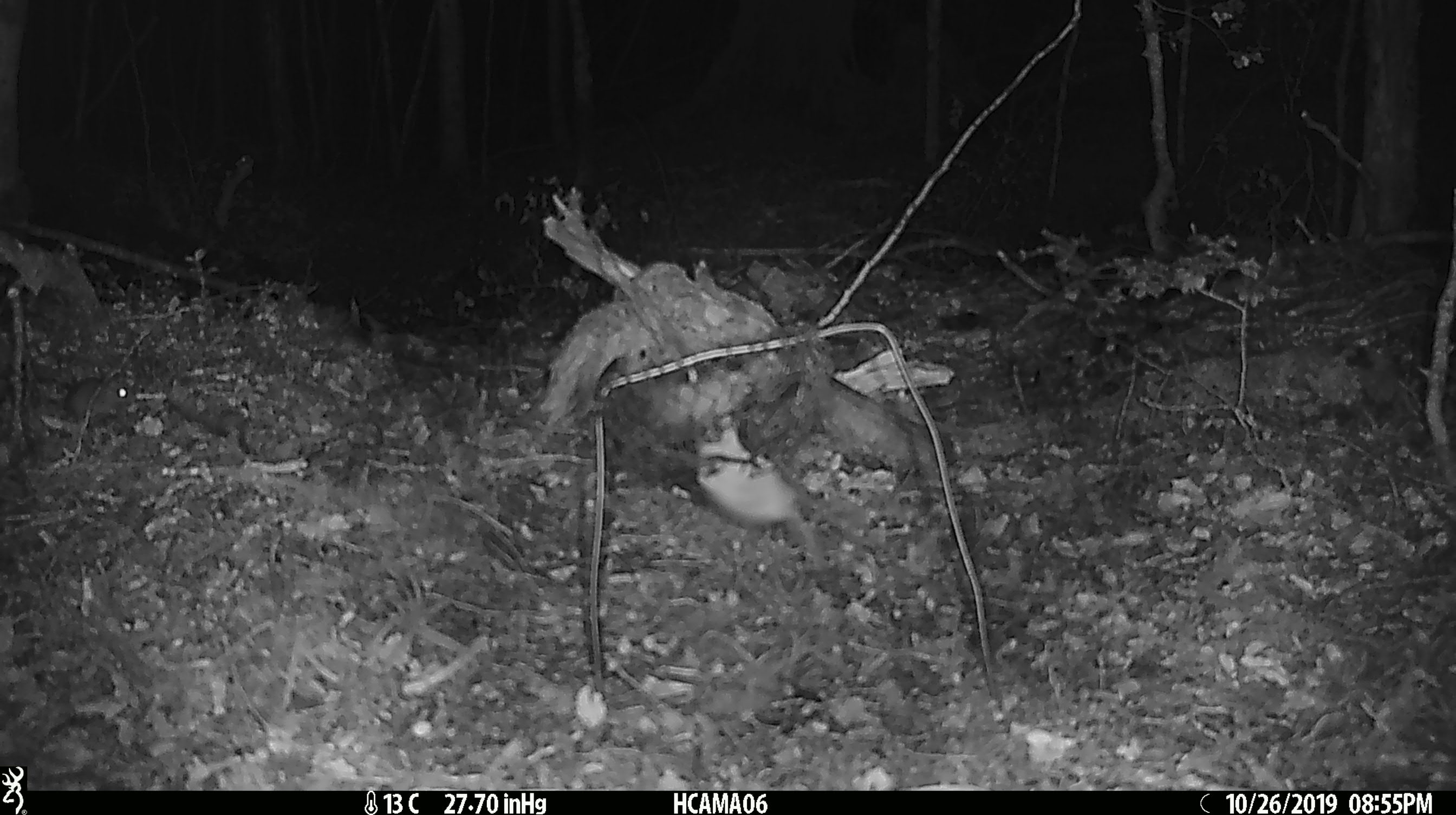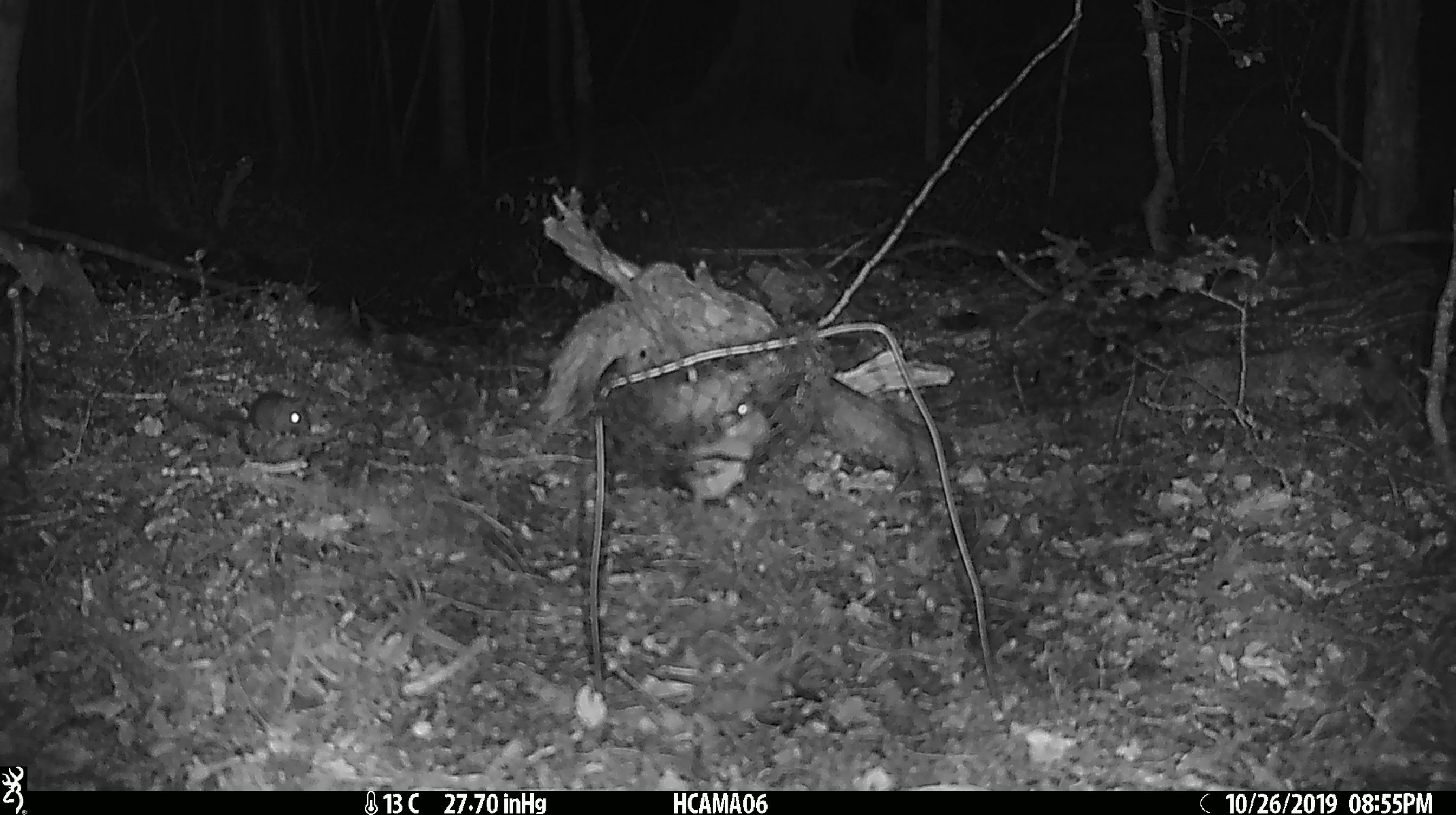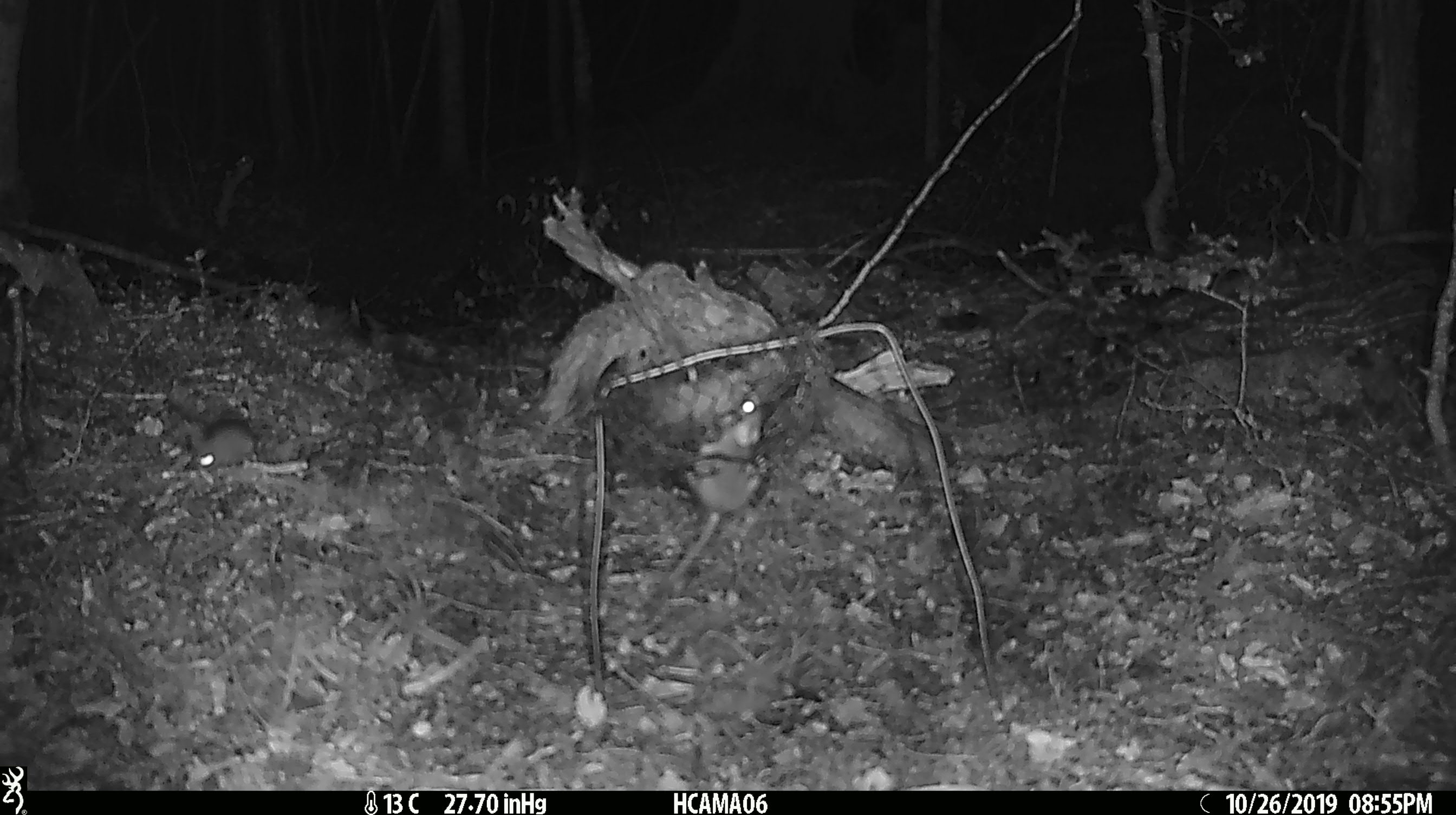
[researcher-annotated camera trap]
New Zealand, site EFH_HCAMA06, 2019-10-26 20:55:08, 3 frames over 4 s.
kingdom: Animalia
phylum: Chordata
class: Mammalia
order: Rodentia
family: Muridae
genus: Mus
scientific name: Mus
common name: mouse